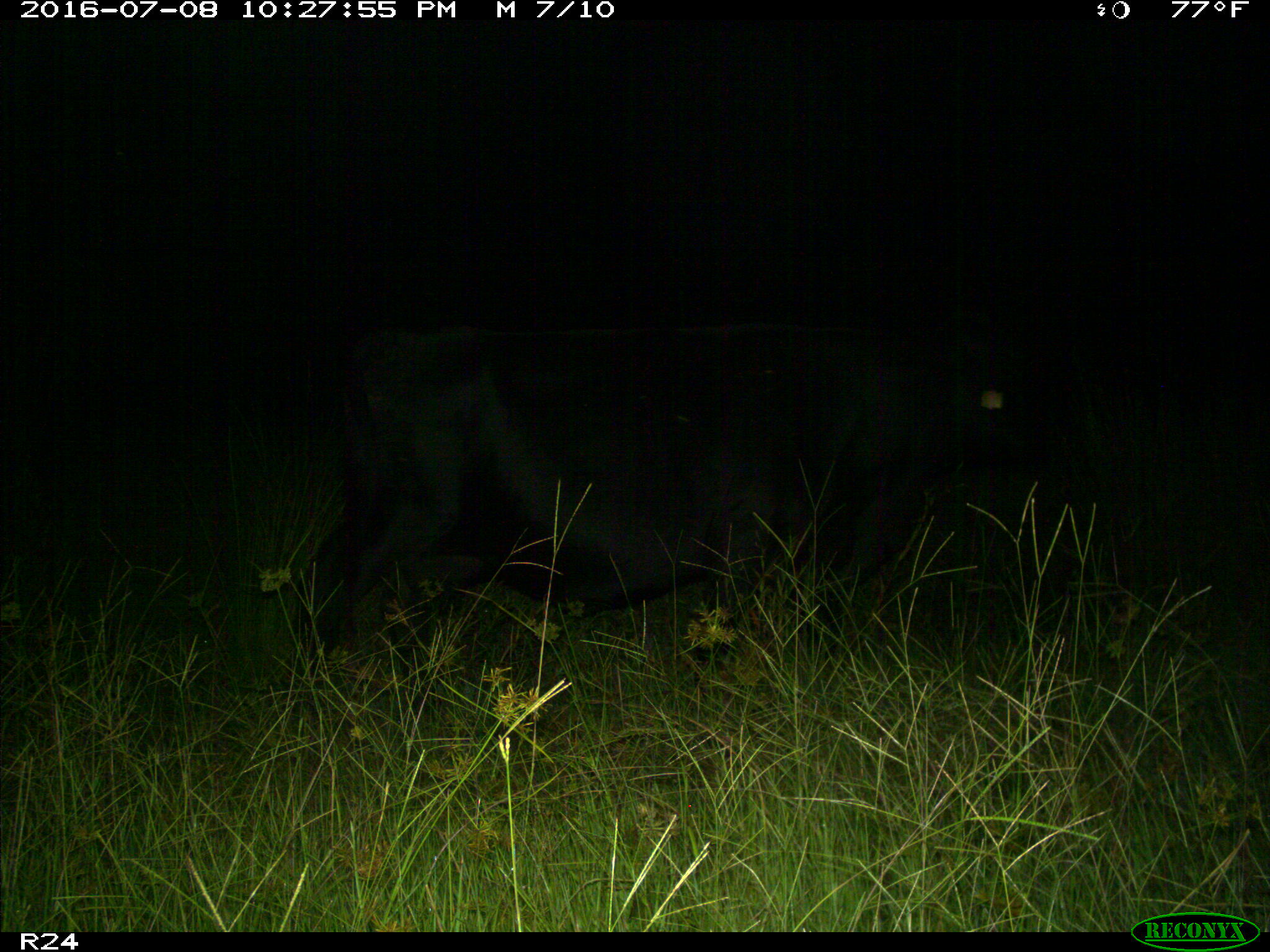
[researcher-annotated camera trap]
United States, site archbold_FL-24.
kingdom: Animalia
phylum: Chordata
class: Mammalia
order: Artiodactyla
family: Bovidae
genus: Bos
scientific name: Bos taurus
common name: domestic cow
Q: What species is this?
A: Bos taurus (domestic cow).